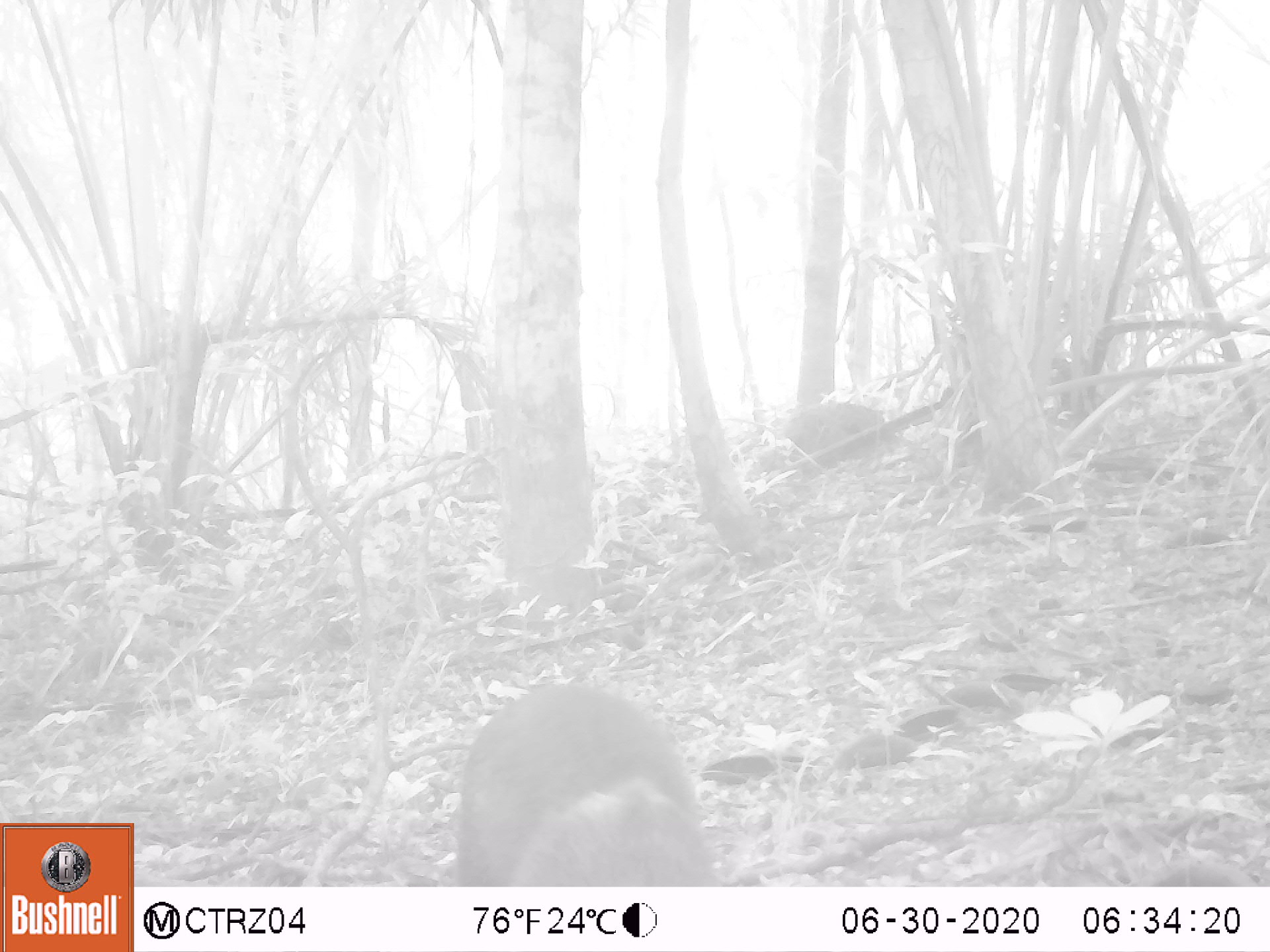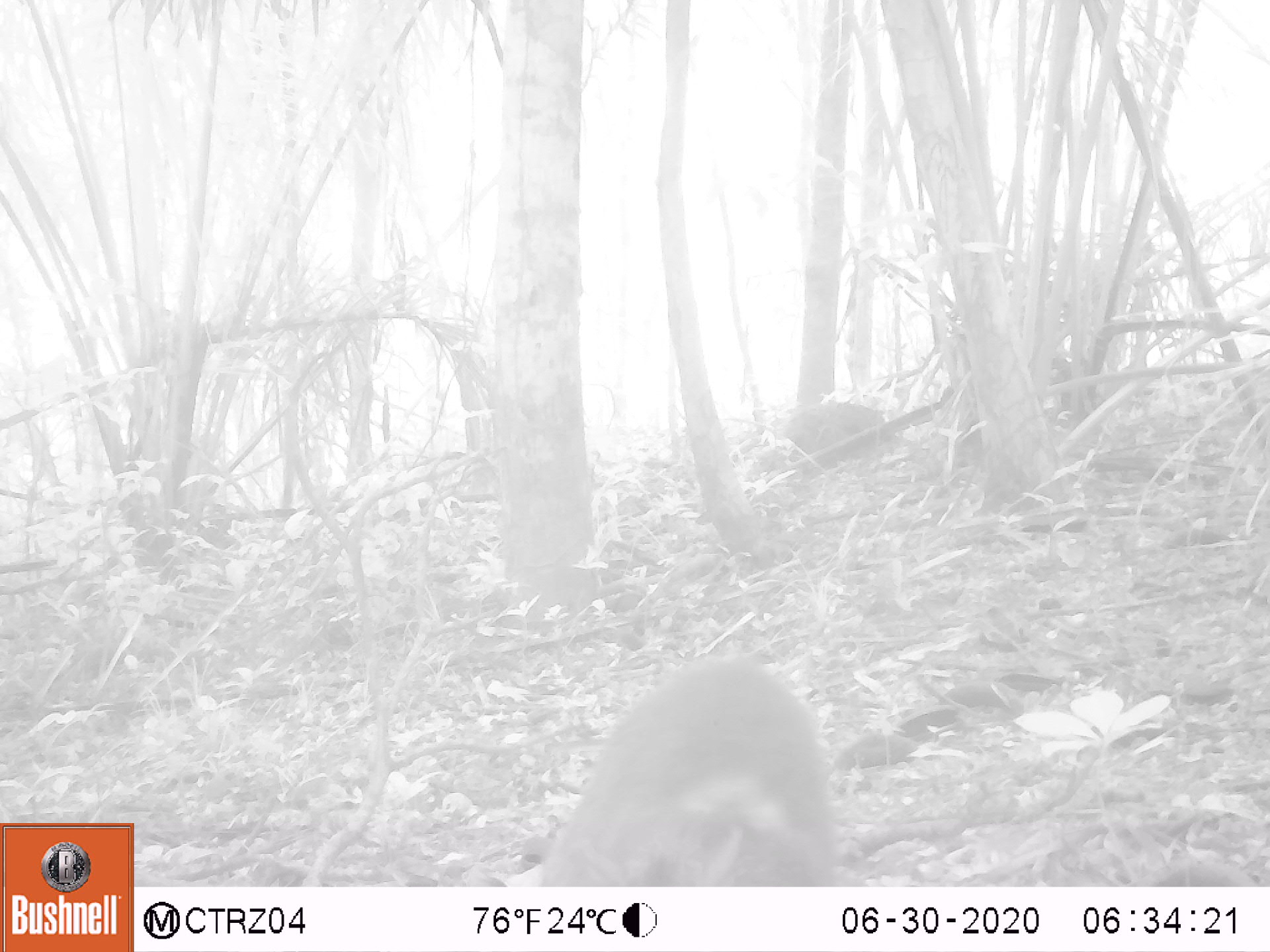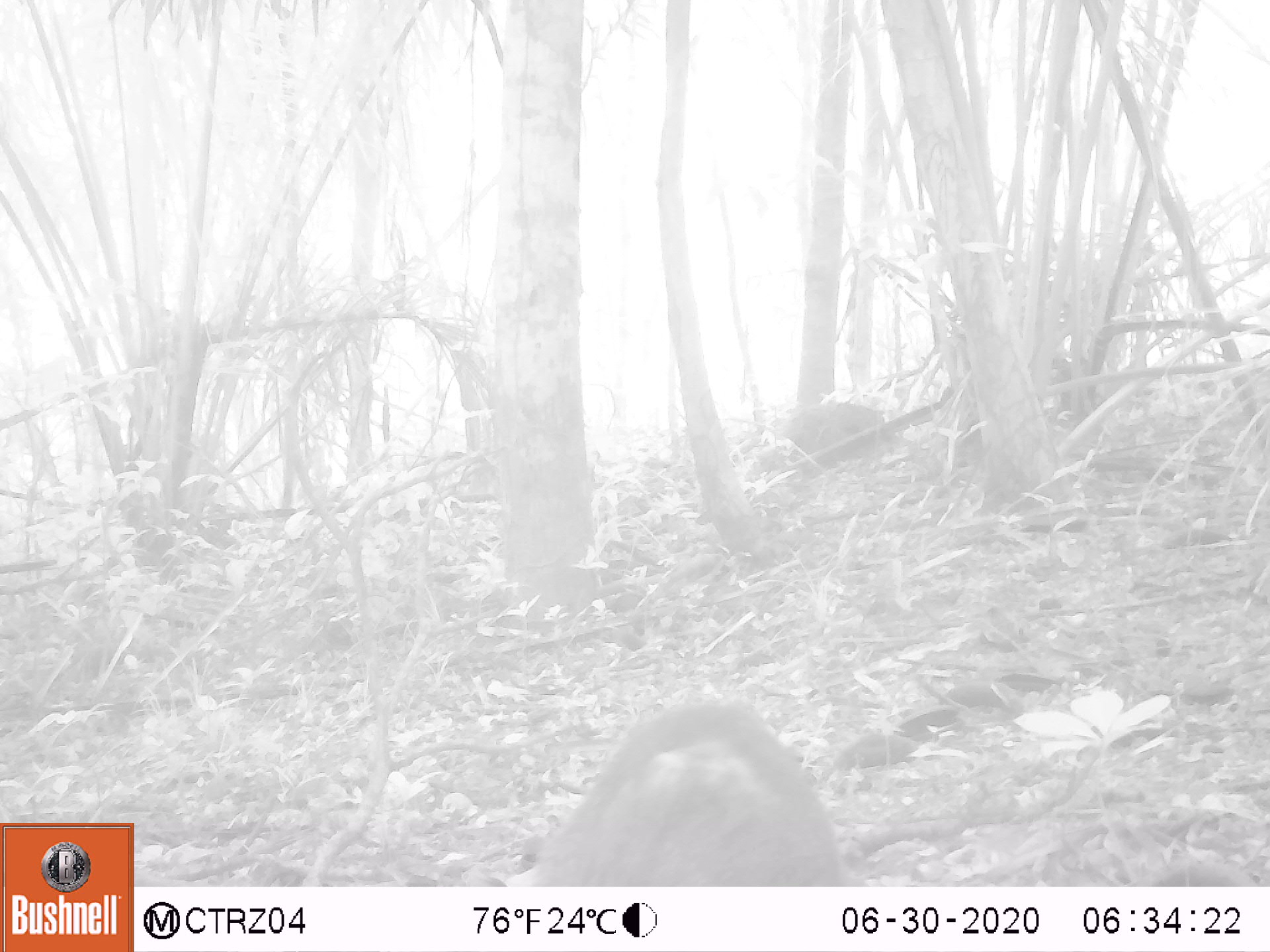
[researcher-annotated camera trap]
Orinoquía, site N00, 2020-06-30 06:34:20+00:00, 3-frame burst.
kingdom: Animalia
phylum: Chordata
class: Mammalia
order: Rodentia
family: Dasyproctidae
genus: Dasyprocta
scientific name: Dasyprocta fuliginosa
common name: black agouti